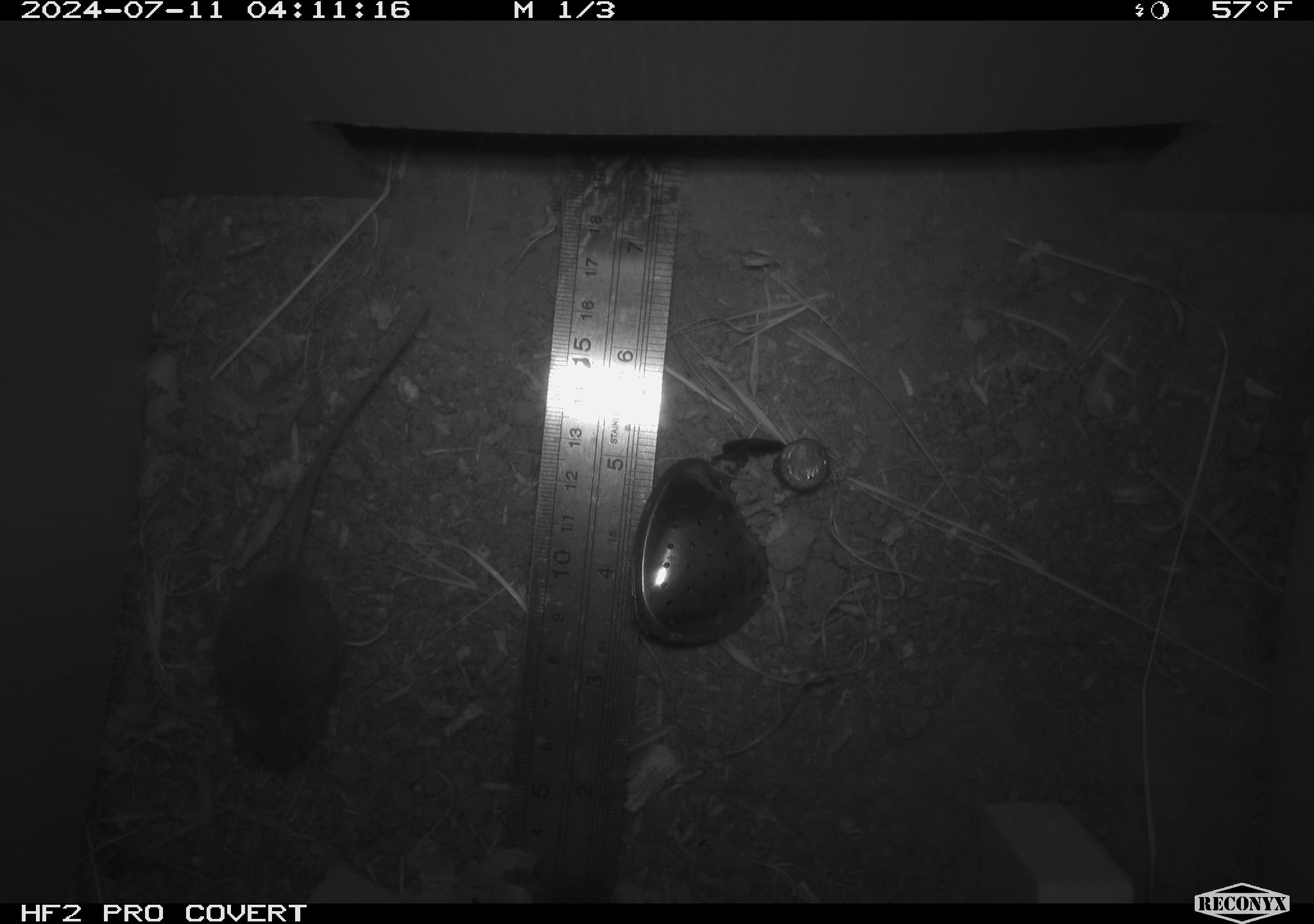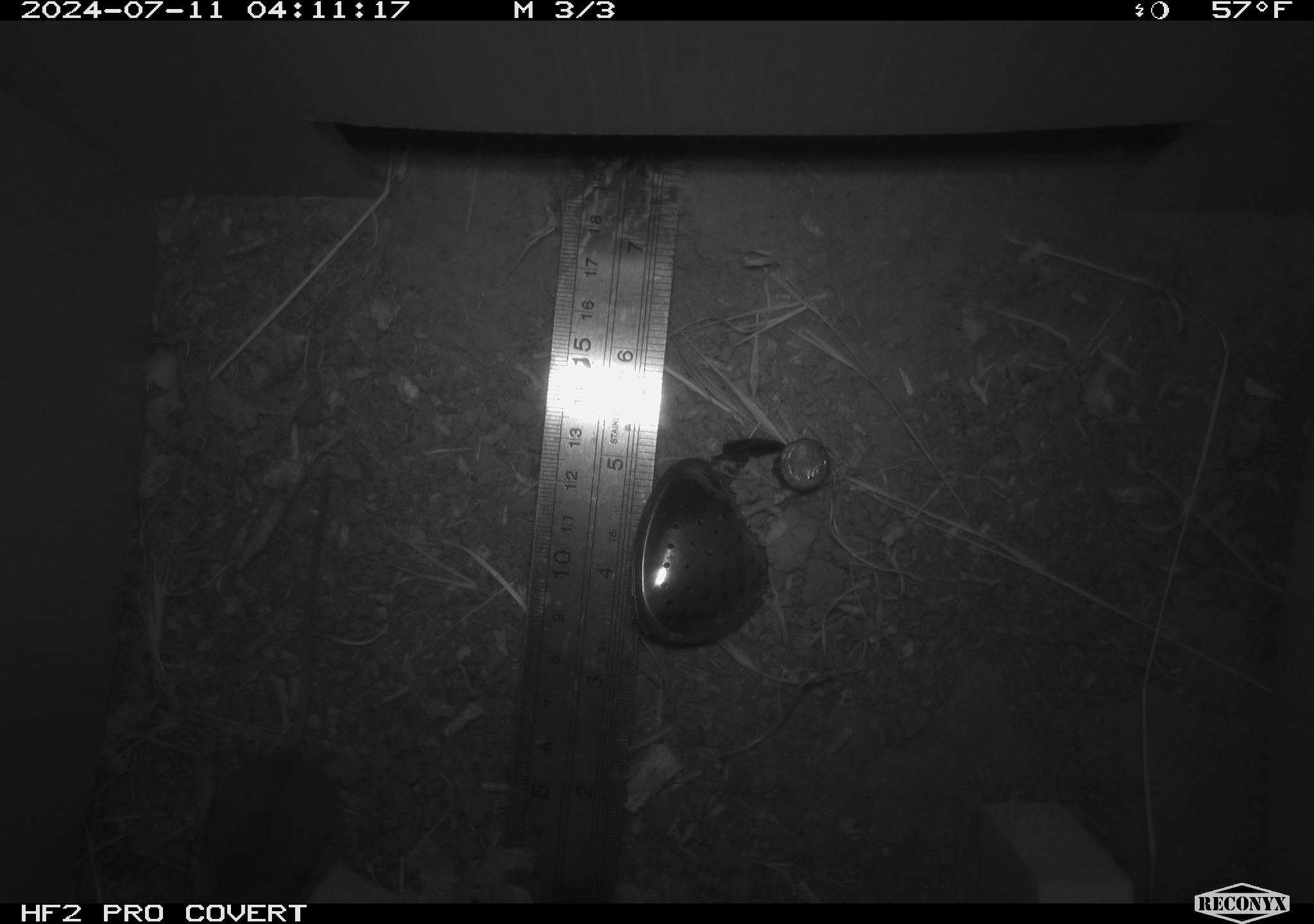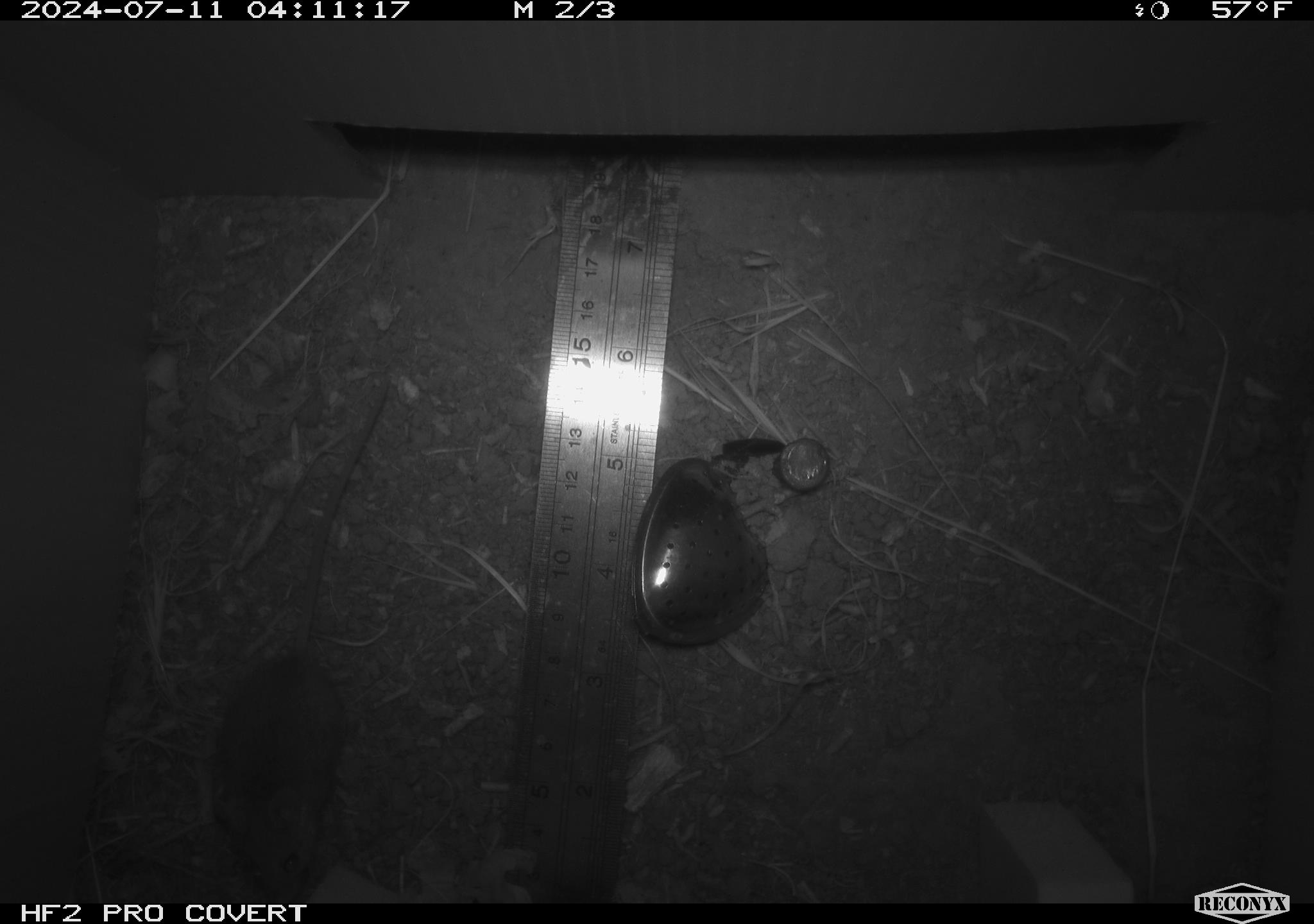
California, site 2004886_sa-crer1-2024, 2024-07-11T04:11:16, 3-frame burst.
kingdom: Animalia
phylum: Chordata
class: Mammalia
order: Rodentia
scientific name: Rodentia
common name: mouse species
Mouse species (Rodentia).